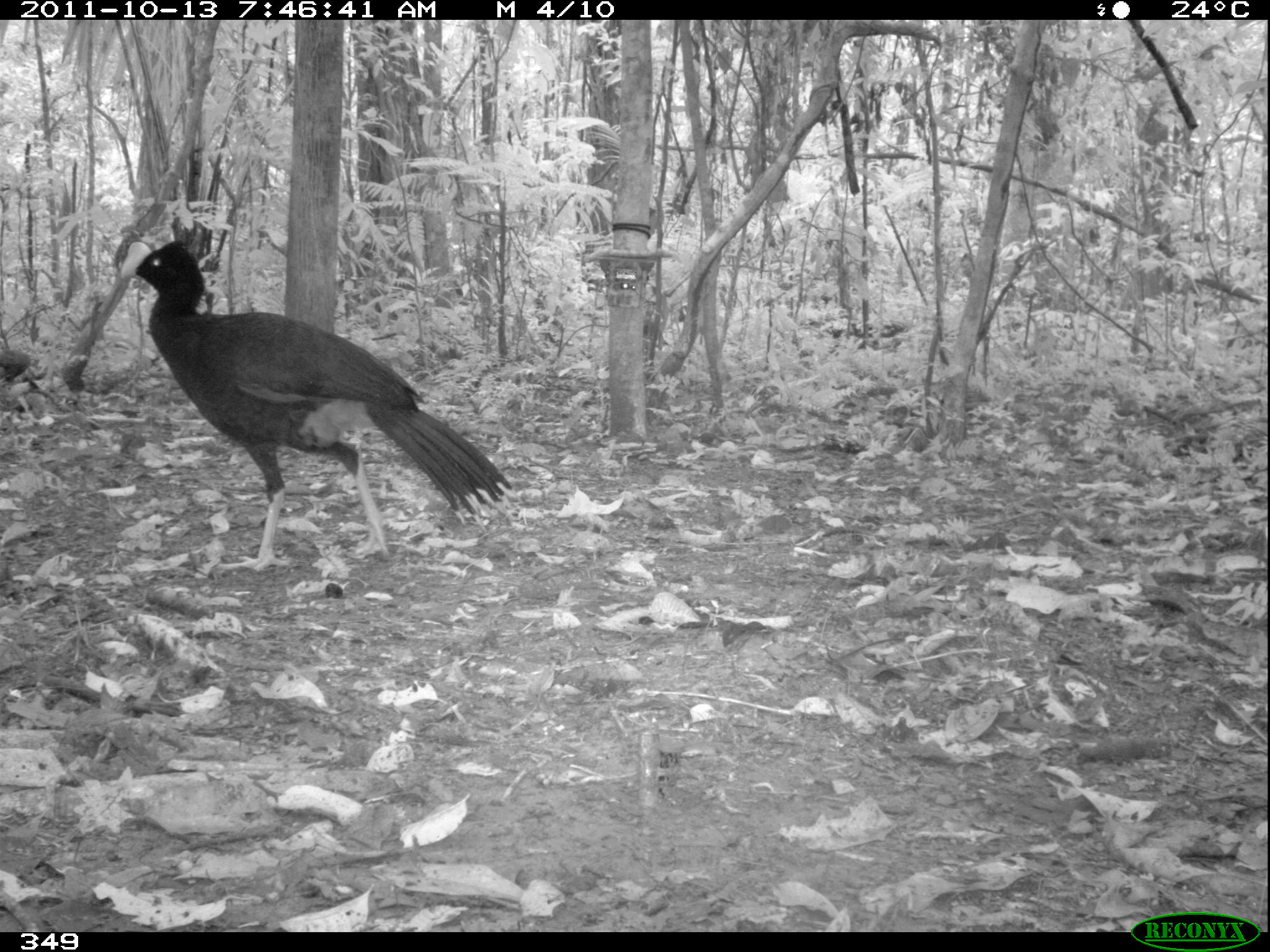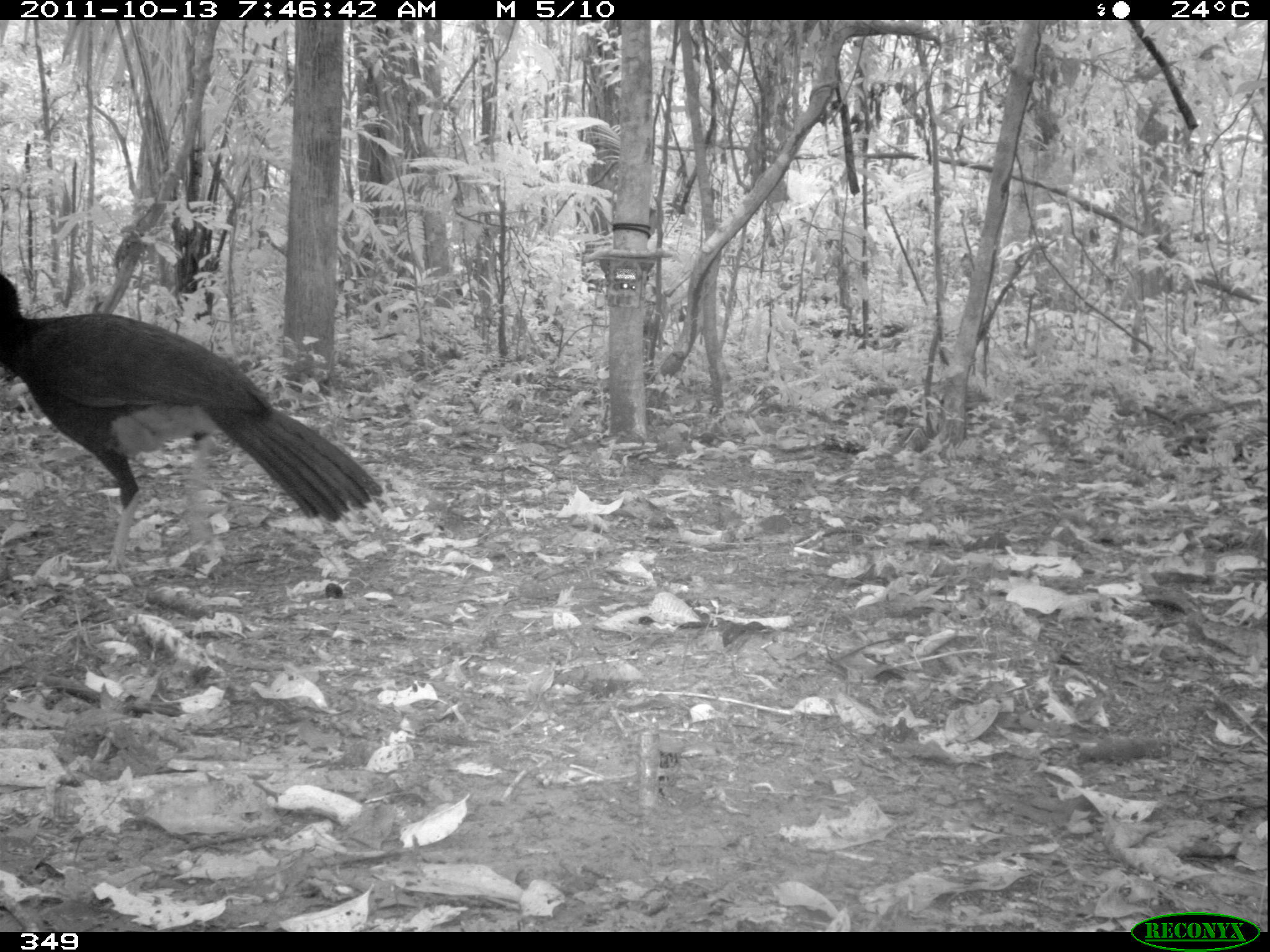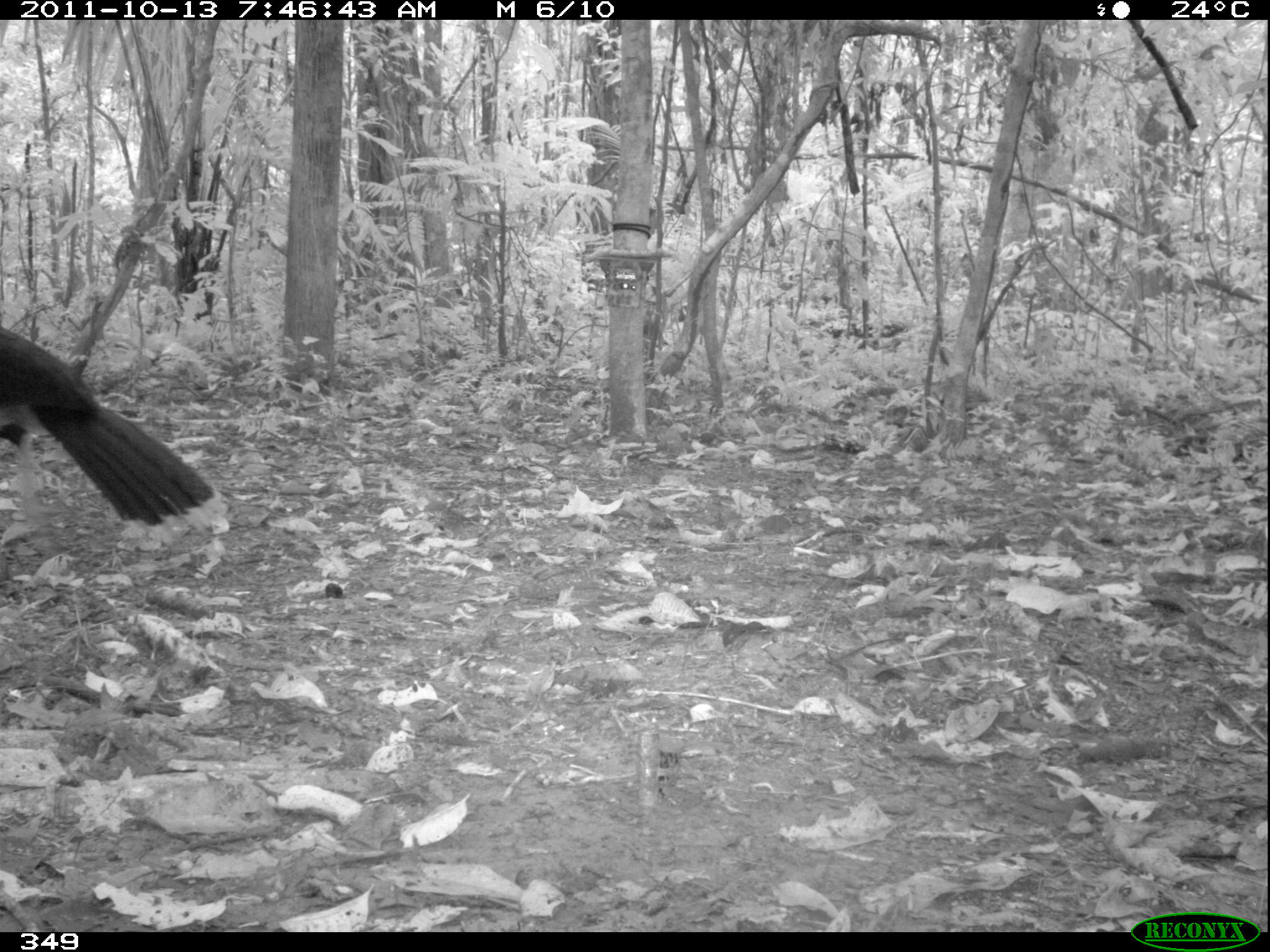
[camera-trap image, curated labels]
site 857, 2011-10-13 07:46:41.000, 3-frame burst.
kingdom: Animalia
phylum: Chordata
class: Aves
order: Galliformes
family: Cracidae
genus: Mitu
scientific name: Mitu tuberosum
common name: razor-billed curassow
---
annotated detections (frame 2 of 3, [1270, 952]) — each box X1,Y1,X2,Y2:
mitu tuberosum: 0,274,393,576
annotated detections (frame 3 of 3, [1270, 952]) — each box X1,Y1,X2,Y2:
mitu tuberosum: 0,323,224,549